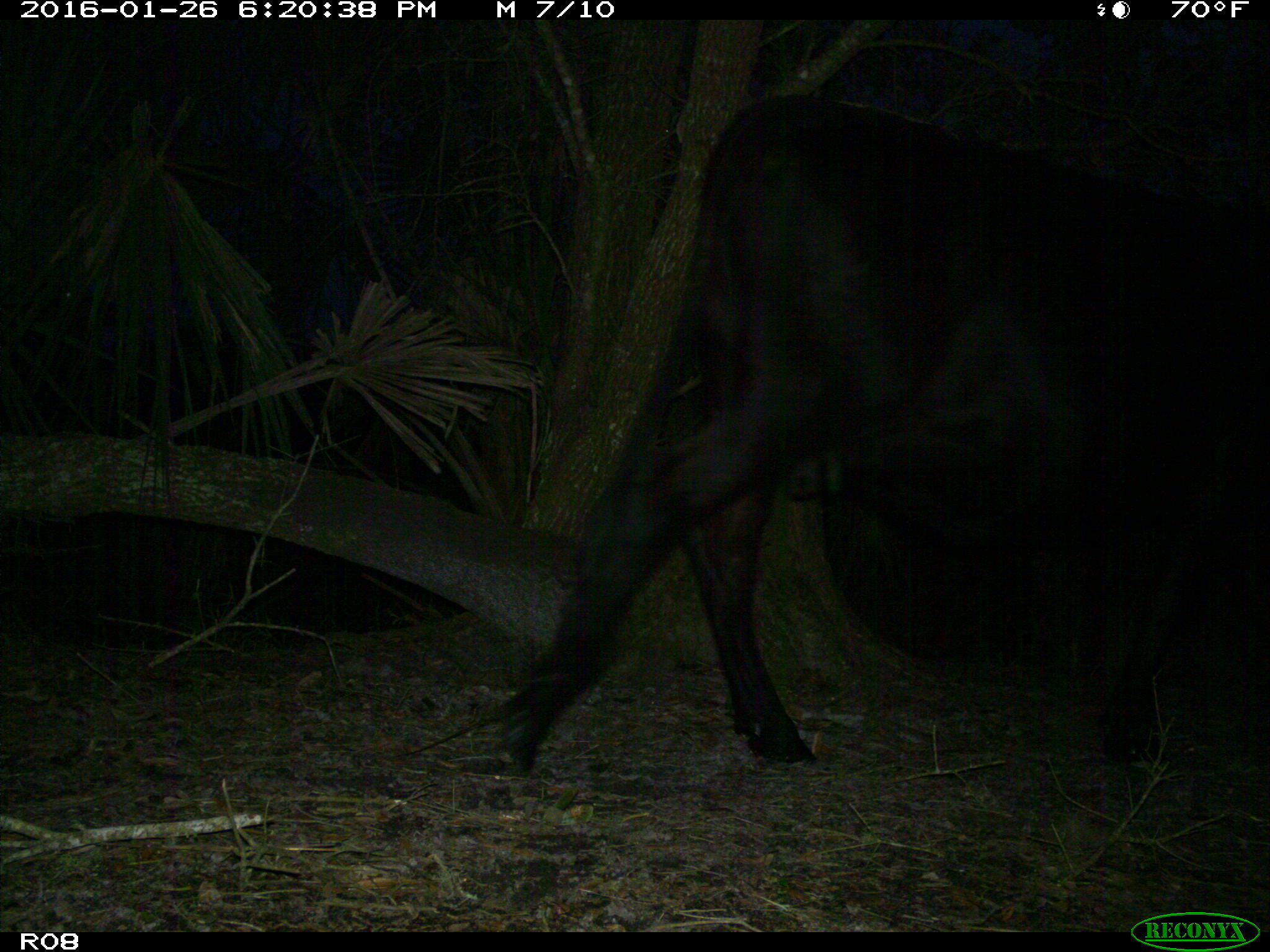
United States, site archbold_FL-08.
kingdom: Animalia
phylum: Chordata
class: Mammalia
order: Artiodactyla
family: Bovidae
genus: Bos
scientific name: Bos taurus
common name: domestic cow